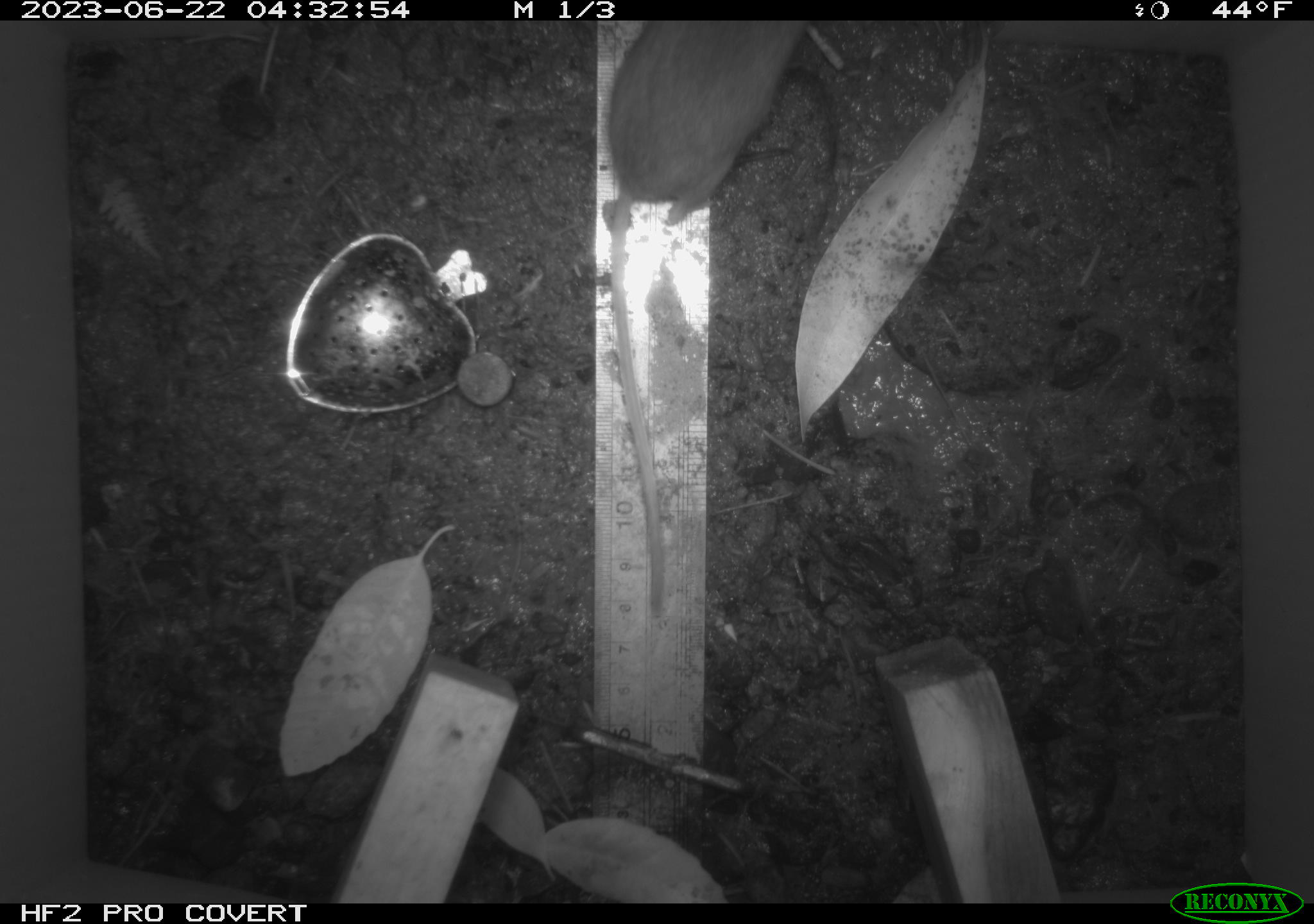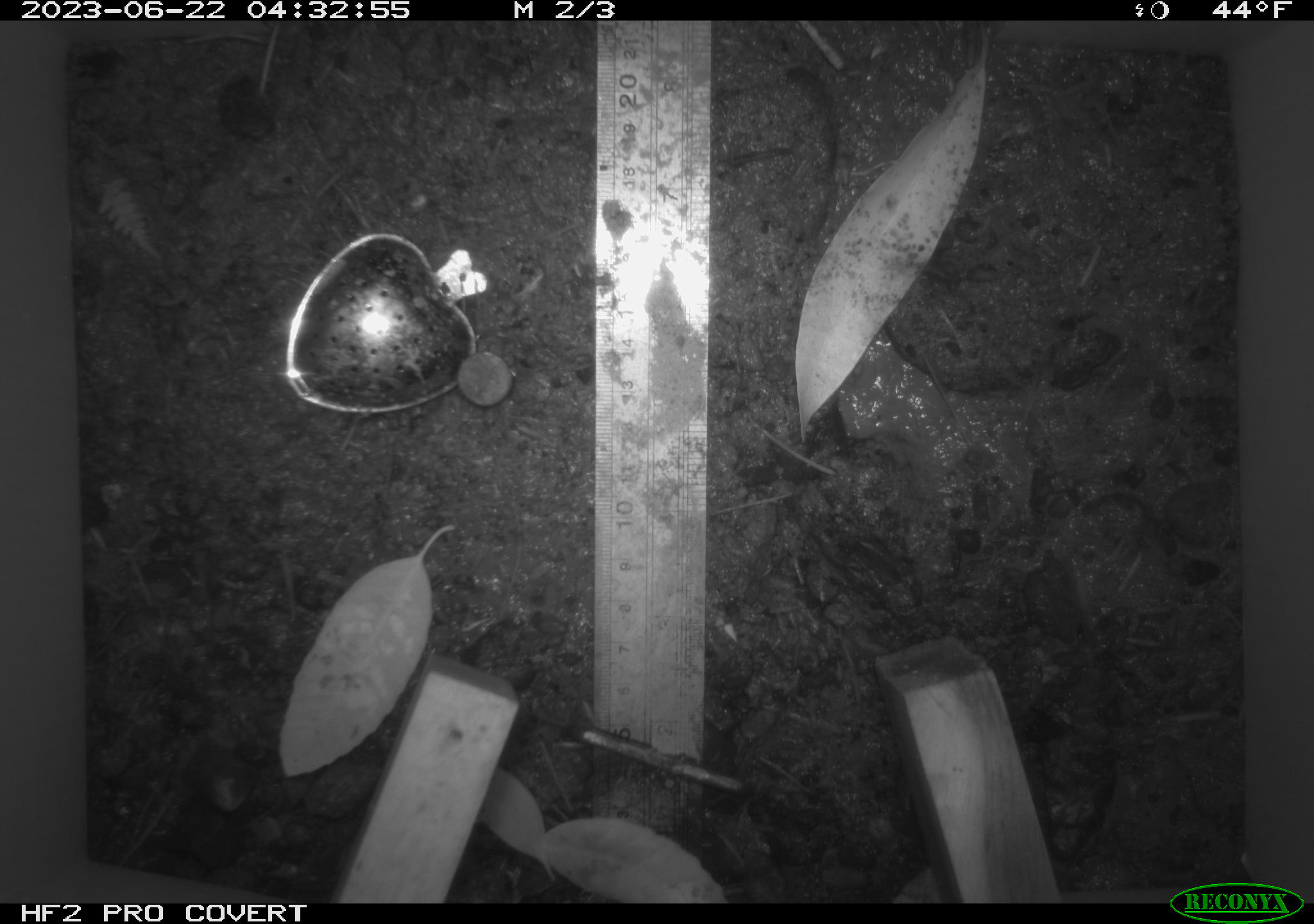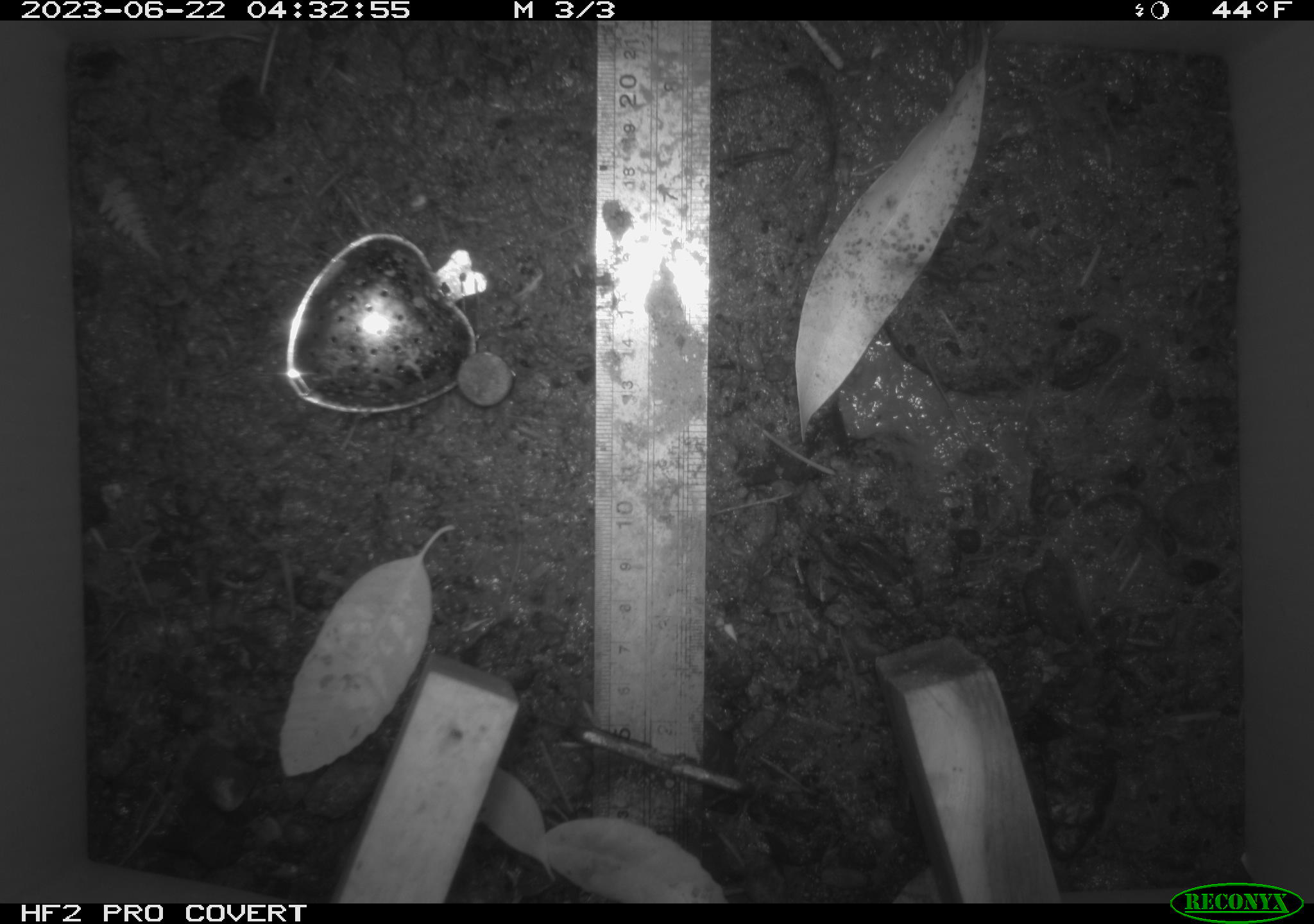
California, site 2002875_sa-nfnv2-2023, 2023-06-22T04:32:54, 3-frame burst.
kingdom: Animalia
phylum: Chordata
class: Mammalia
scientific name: Mammalia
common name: small mammal